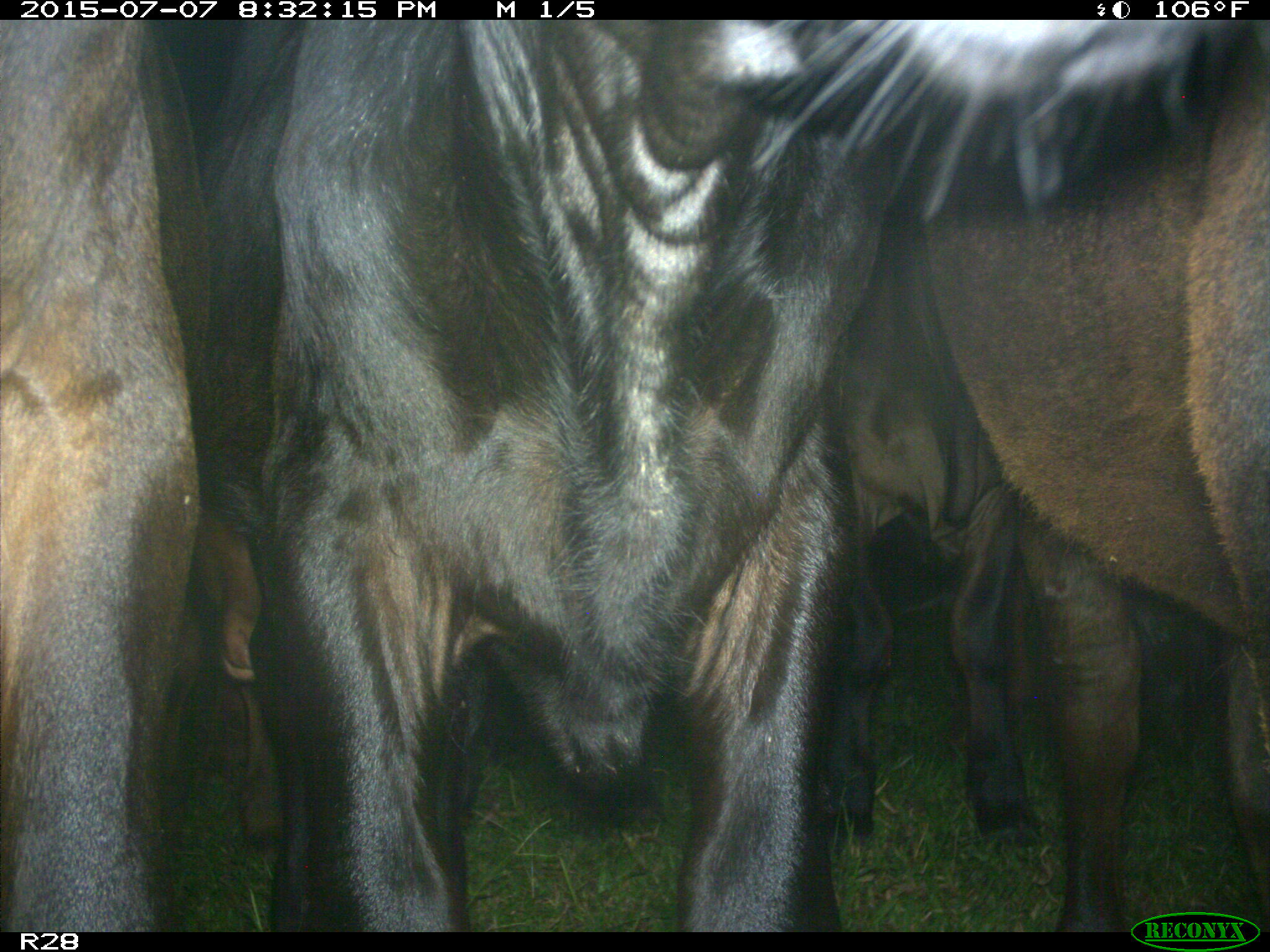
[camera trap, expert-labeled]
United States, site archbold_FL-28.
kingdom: Animalia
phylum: Chordata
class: Mammalia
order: Artiodactyla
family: Bovidae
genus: Bos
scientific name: Bos taurus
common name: domestic cow